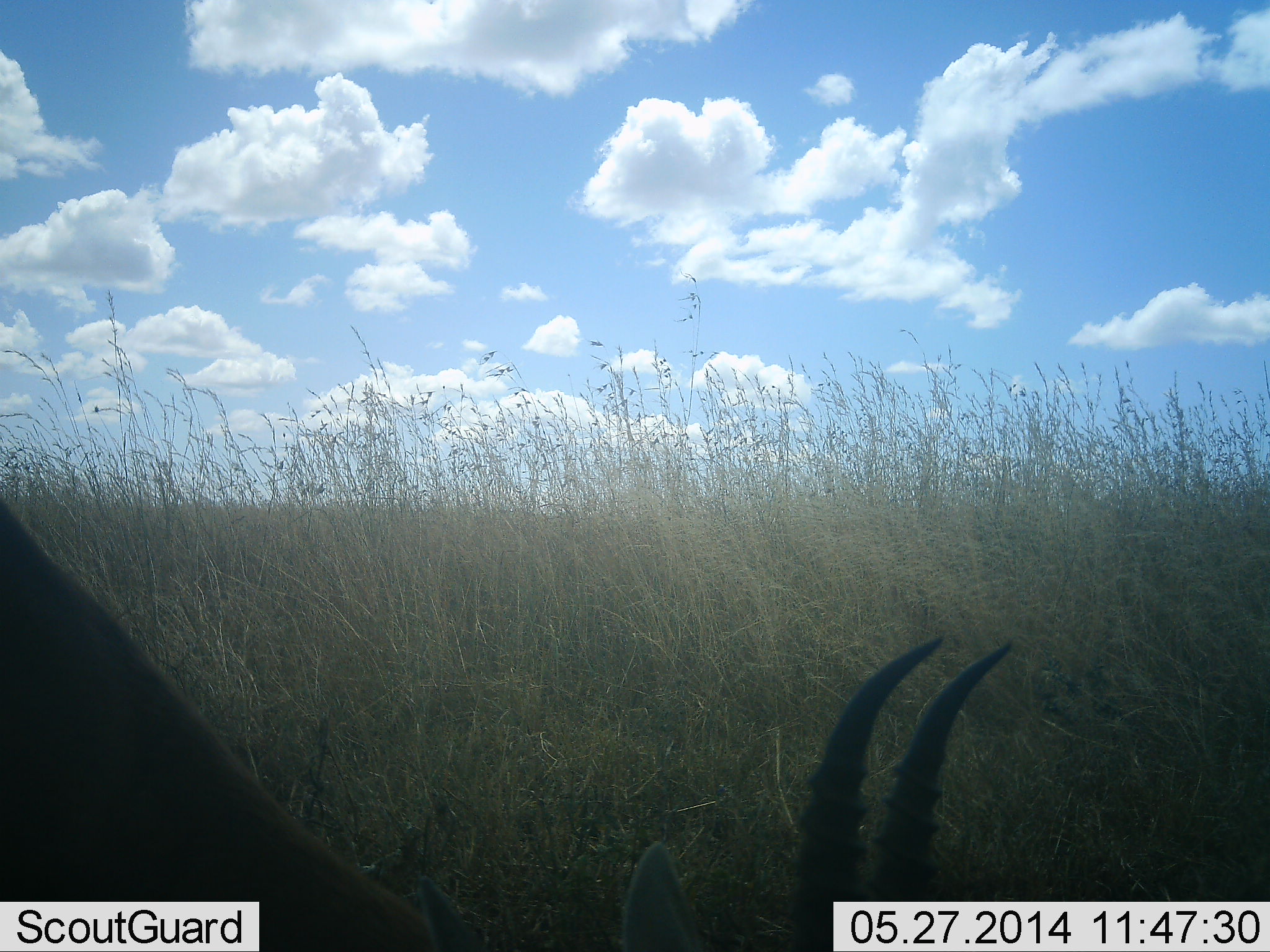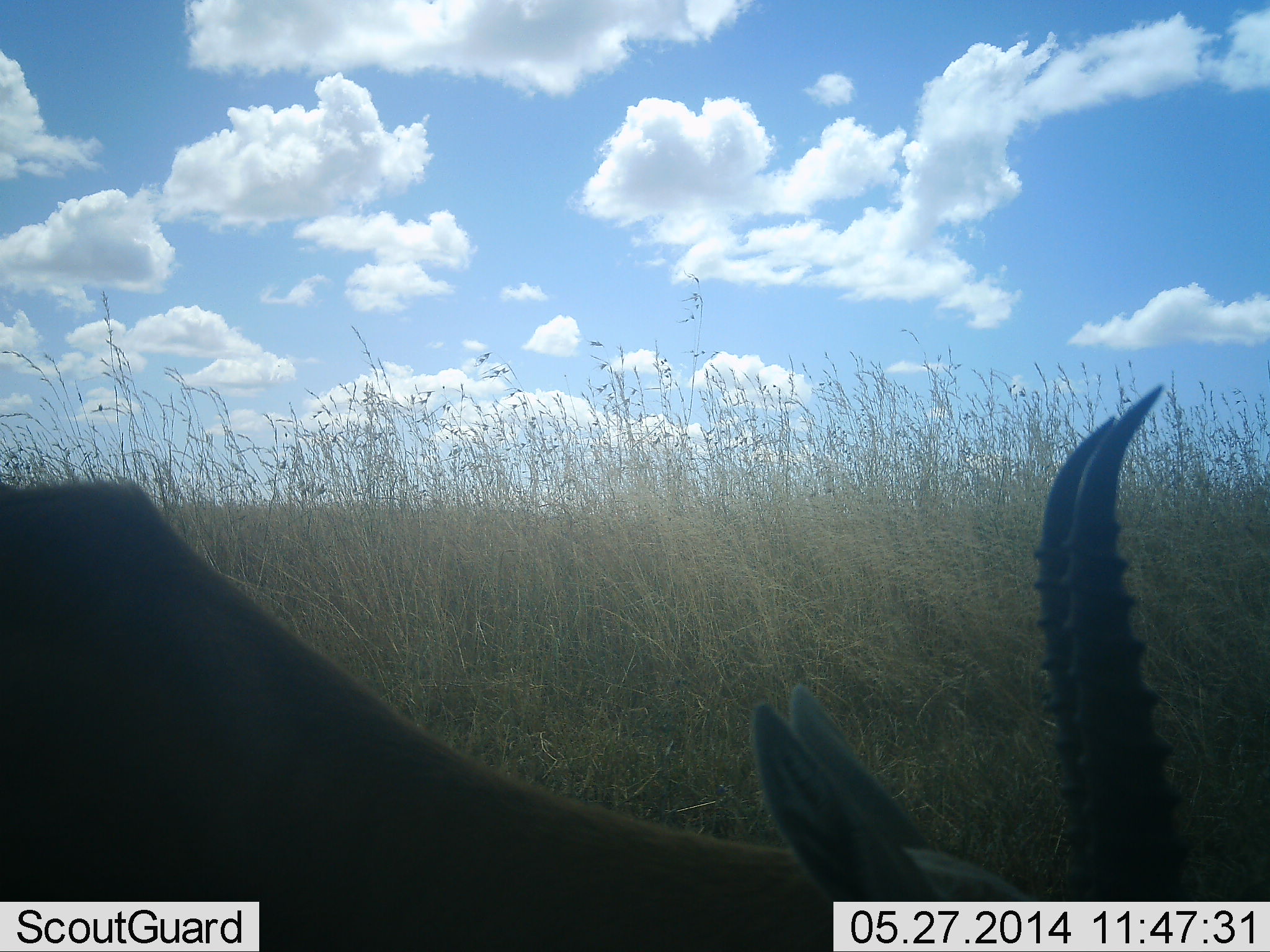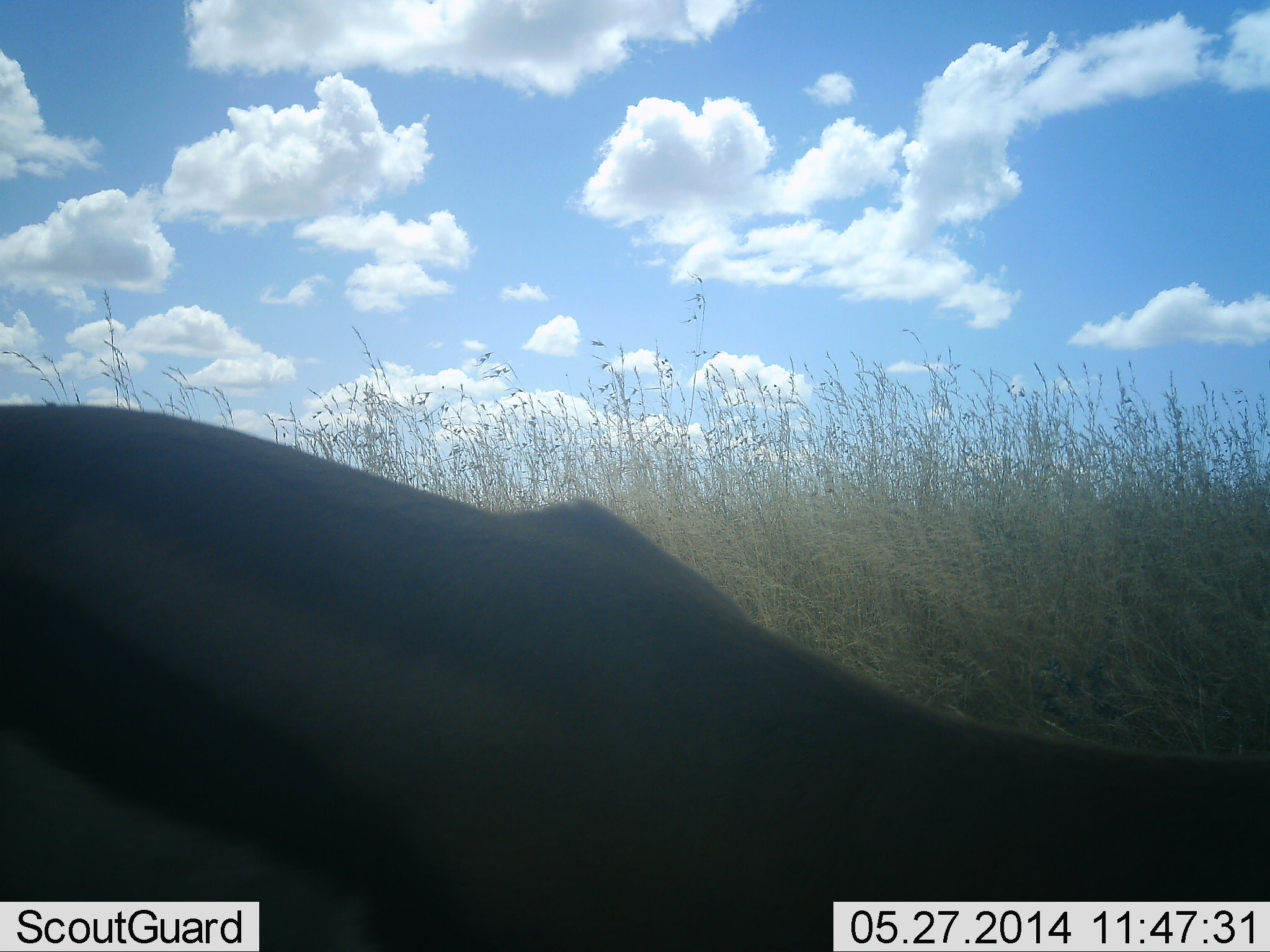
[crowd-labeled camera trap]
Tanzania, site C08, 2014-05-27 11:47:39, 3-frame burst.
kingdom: Animalia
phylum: Chordata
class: Mammalia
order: Artiodactyla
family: Bovidae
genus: Eudorcas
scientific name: Eudorcas thomsonii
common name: thomson's gazelle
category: gazellethomsons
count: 1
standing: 50%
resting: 0%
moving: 30%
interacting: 0%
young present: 0%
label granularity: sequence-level